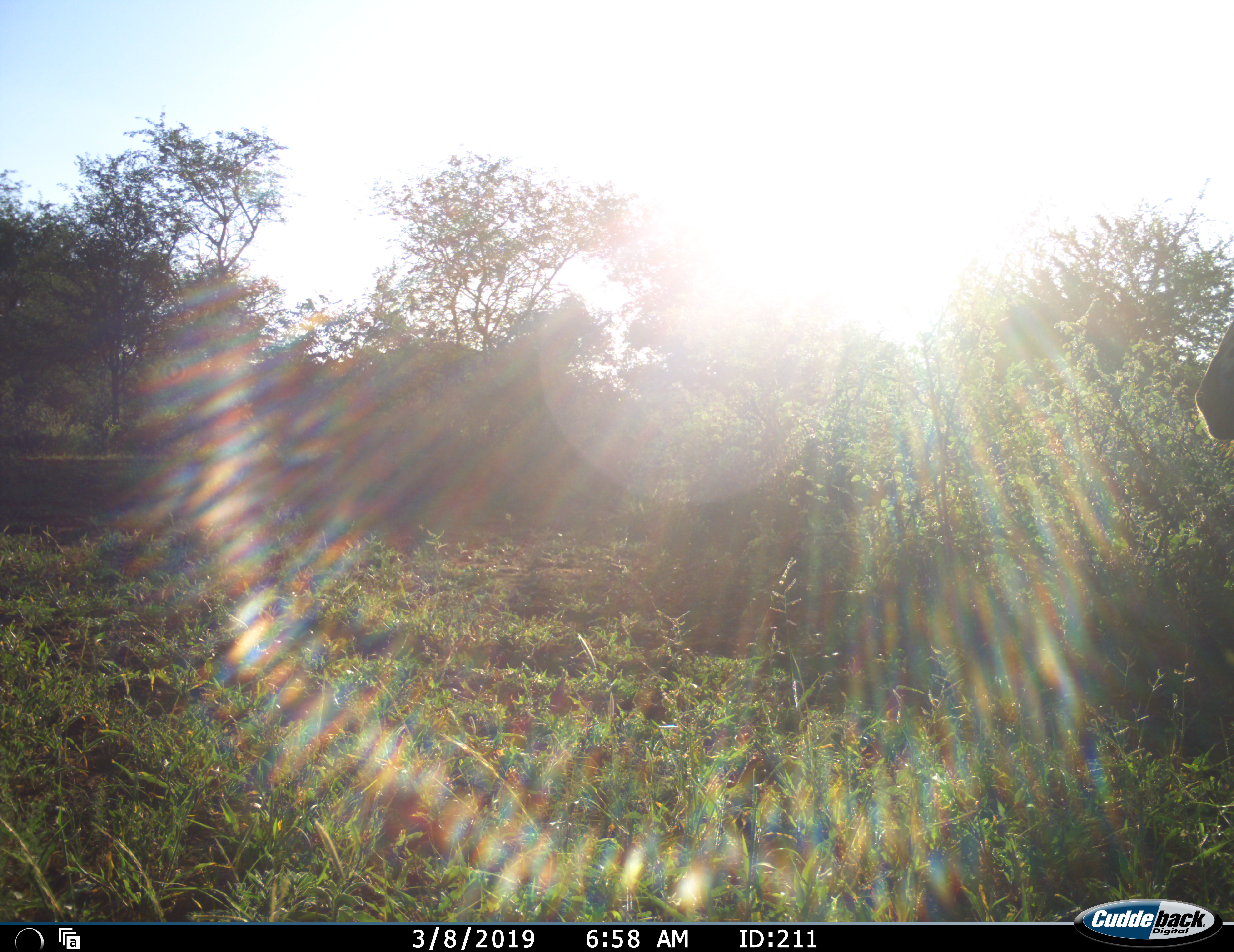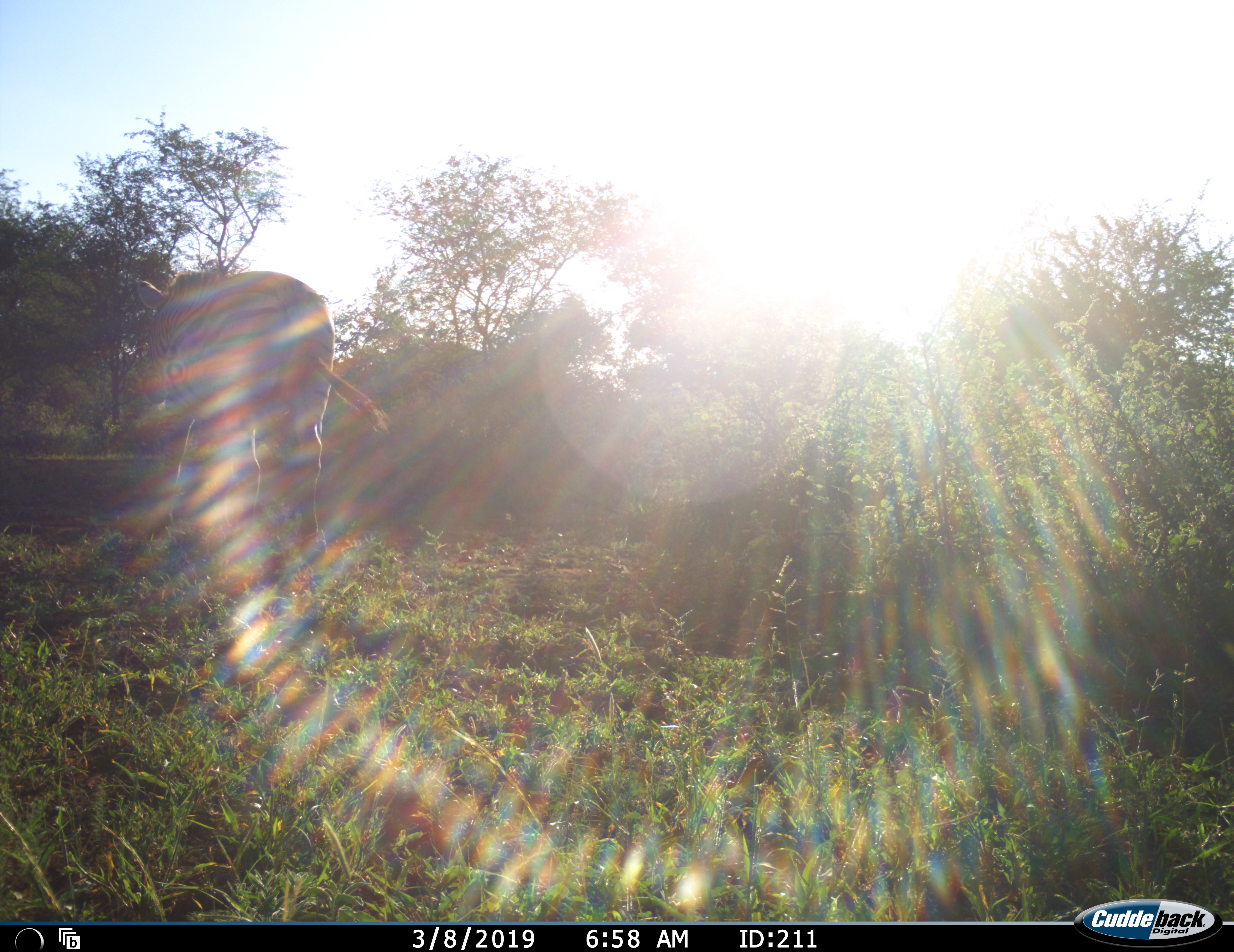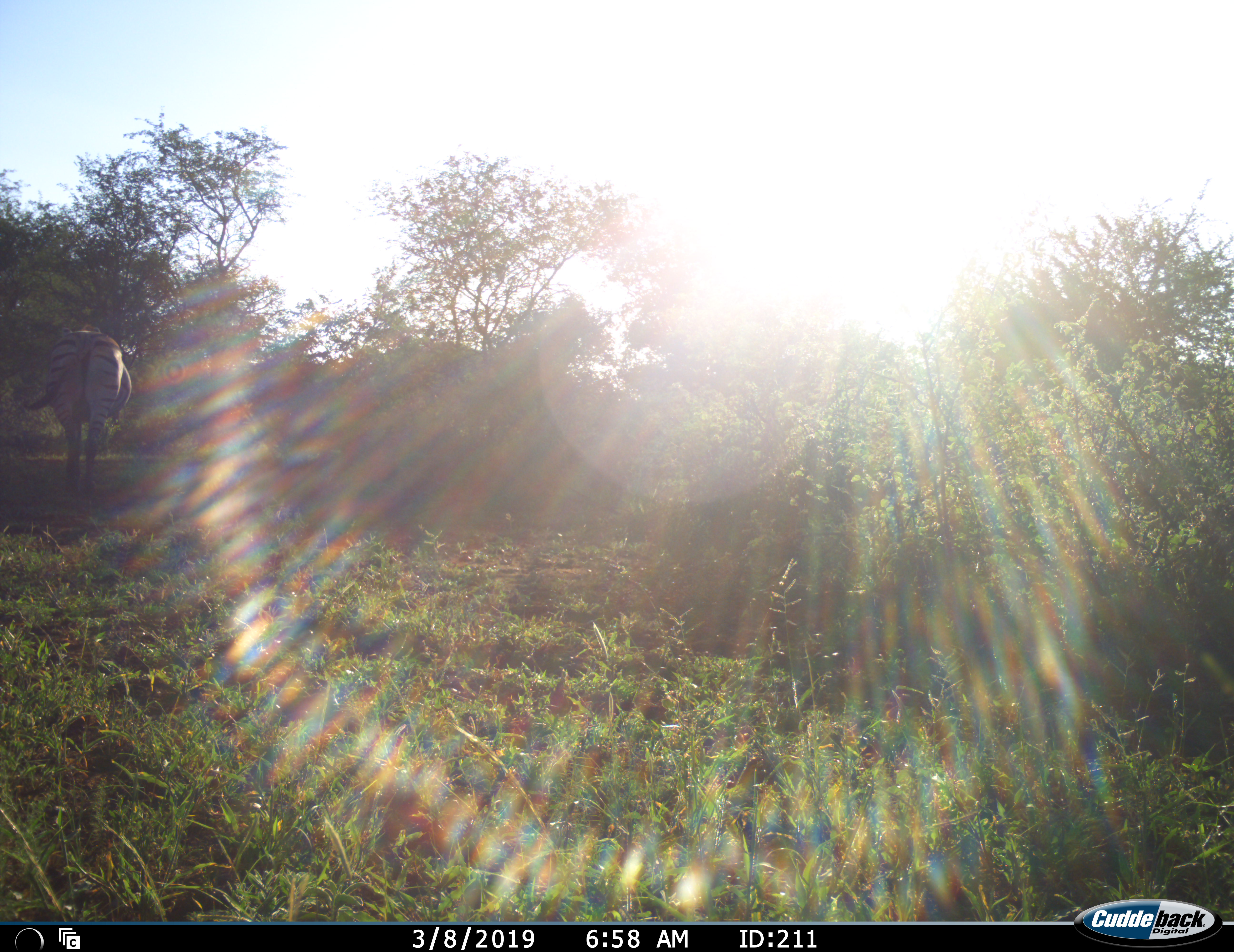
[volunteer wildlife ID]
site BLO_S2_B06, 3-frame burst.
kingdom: Animalia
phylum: Chordata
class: Mammalia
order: Perissodactyla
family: Equidae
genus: Equus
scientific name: Equus quagga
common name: plains zebra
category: zebraplains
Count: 1.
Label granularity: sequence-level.